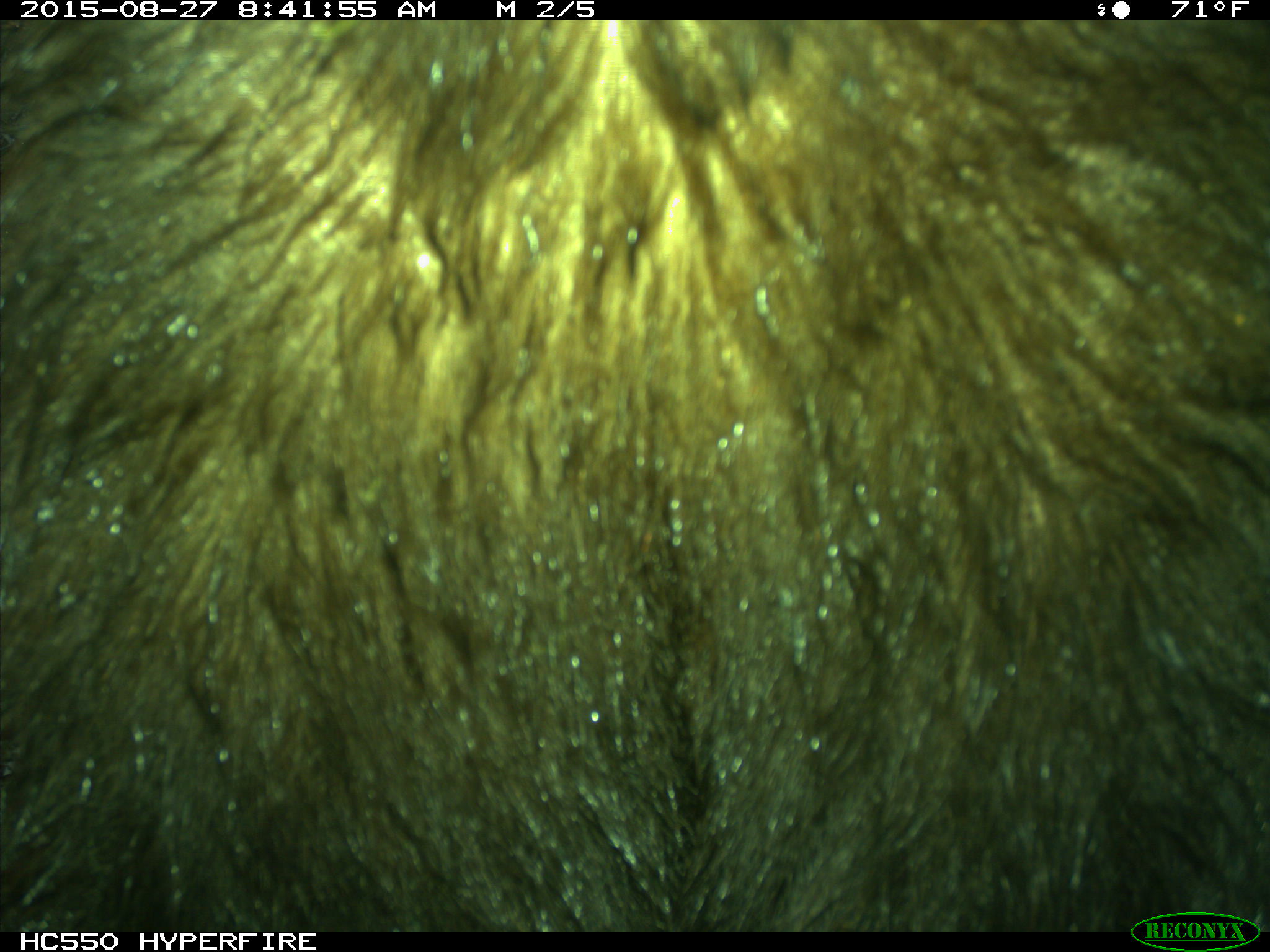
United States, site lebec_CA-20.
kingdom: Animalia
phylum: Chordata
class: Mammalia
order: Carnivora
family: Ursidae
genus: Ursus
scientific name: Ursus americanus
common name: american black bear